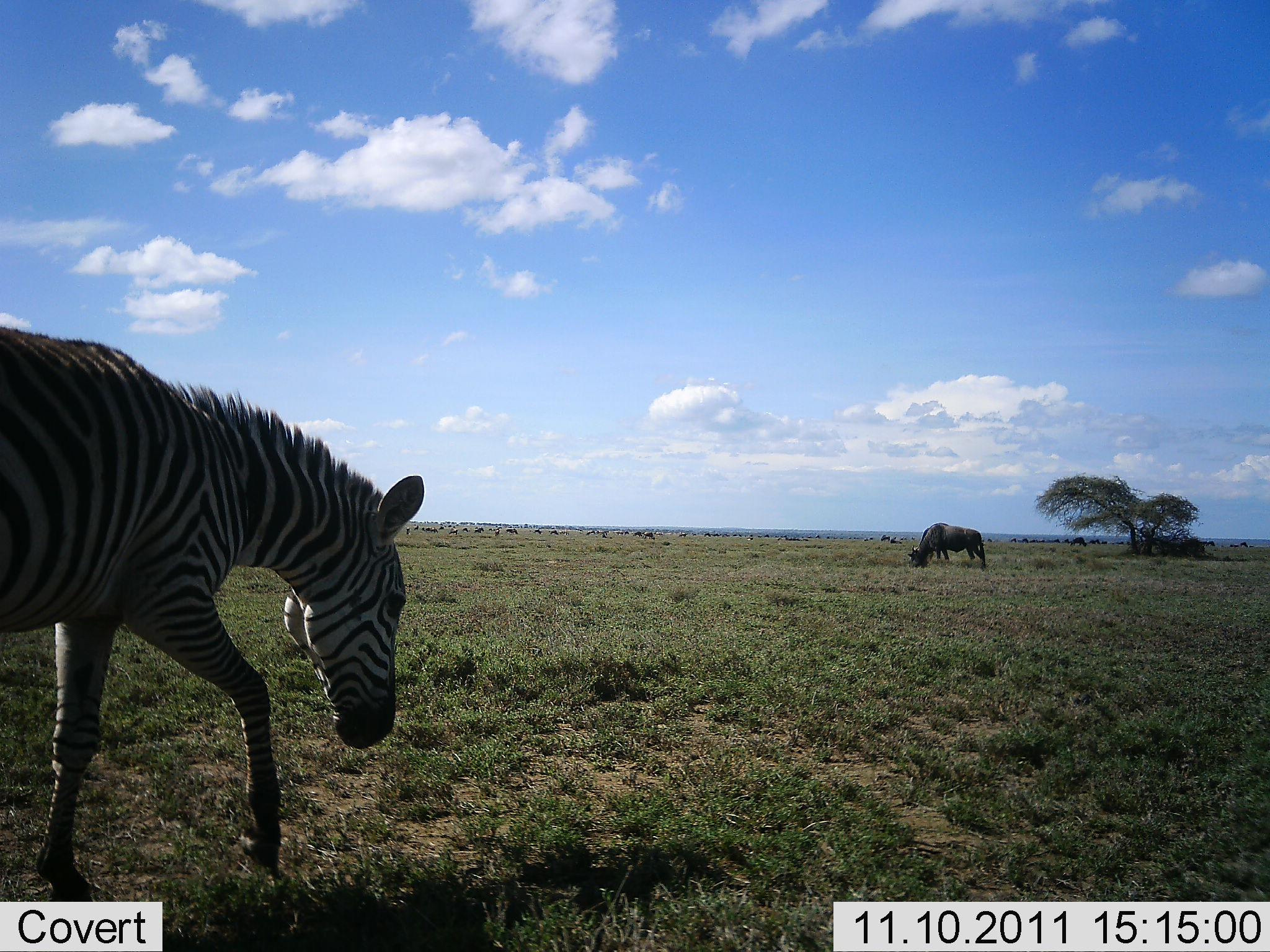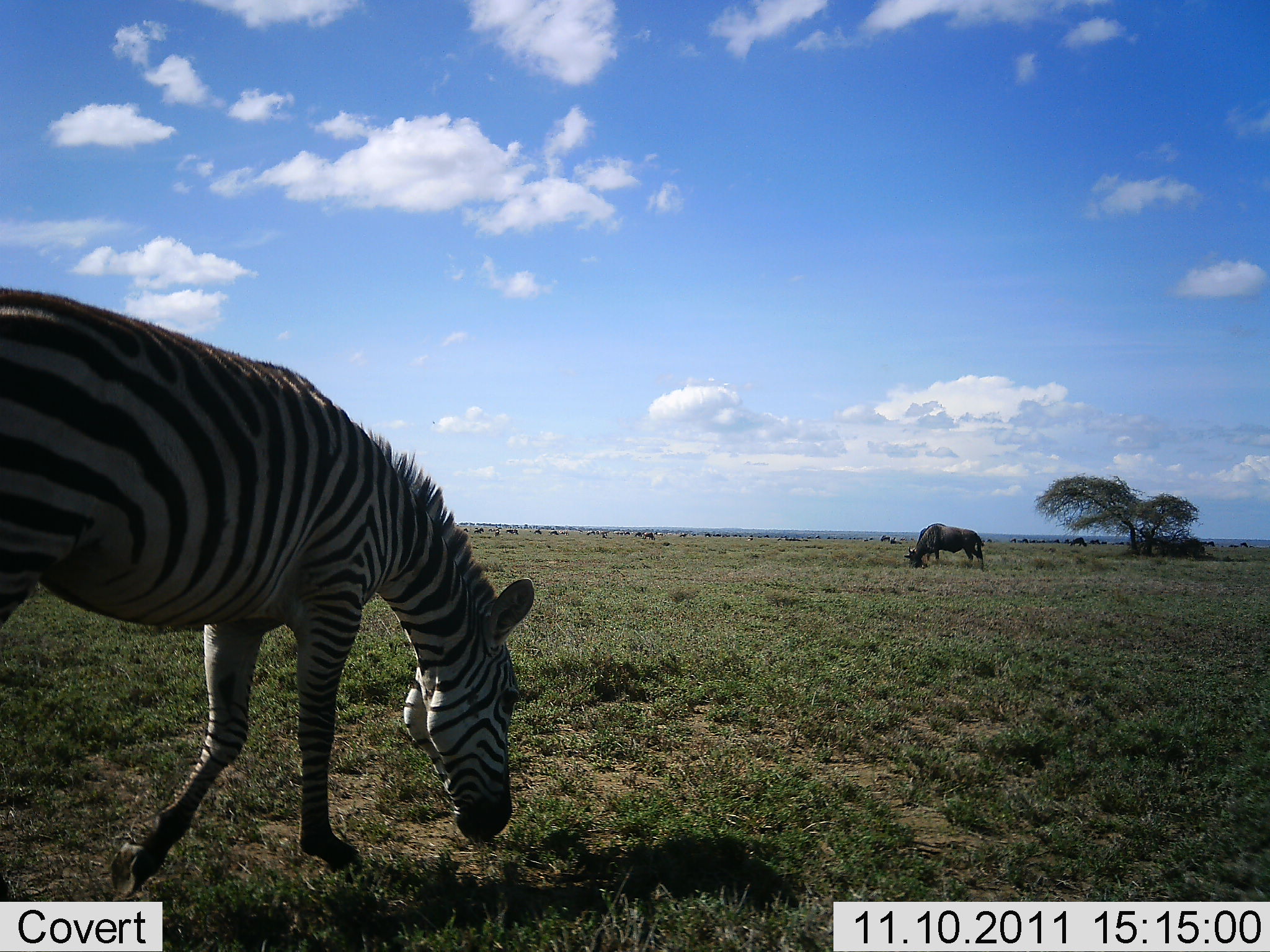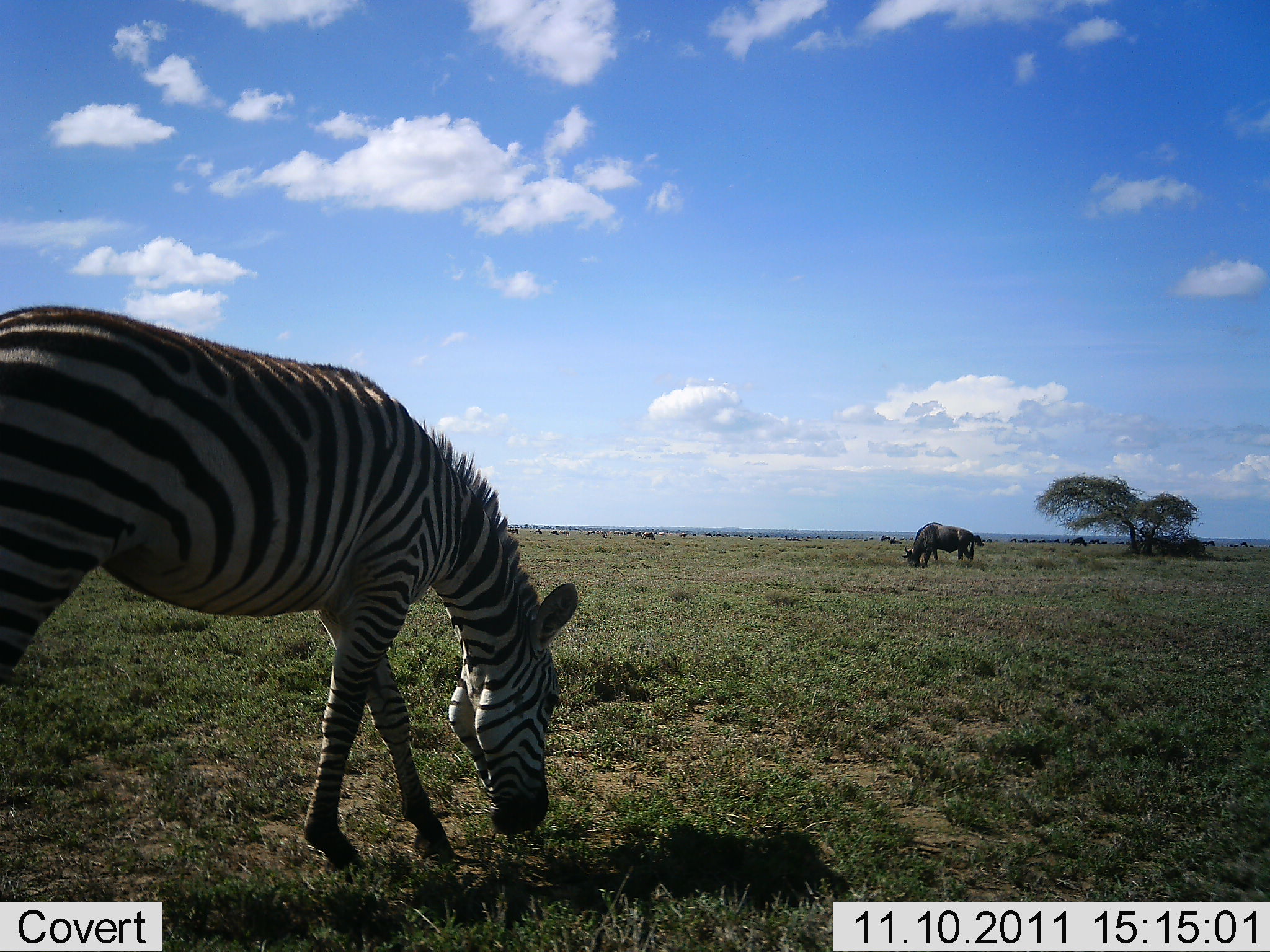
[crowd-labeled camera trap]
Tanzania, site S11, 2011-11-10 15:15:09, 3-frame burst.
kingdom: Animalia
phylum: Chordata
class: Mammalia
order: Artiodactyla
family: Bovidae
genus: Connochaetes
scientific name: Connochaetes taurinus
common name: blue wildebeest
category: wildebeest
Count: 1.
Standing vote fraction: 0%.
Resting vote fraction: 0%.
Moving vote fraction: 9%.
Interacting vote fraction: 0%.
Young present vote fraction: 0%.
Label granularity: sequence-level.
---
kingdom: Animalia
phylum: Chordata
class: Mammalia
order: Perissodactyla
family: Equidae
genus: Equus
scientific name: Equus quagga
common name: plains zebra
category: zebra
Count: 1.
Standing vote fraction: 0%.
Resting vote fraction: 0%.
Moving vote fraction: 11%.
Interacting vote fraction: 0%.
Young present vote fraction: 0%.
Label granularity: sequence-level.